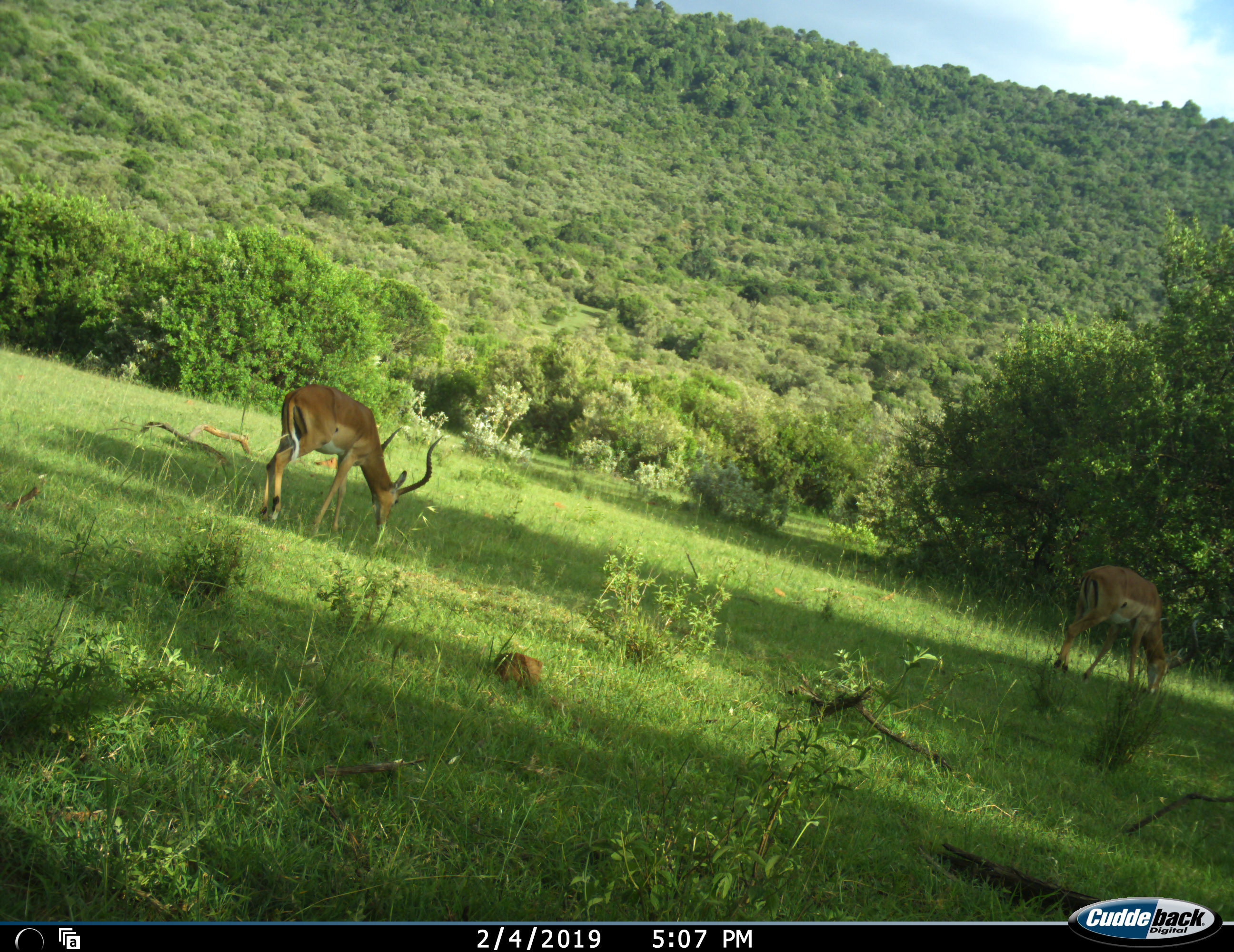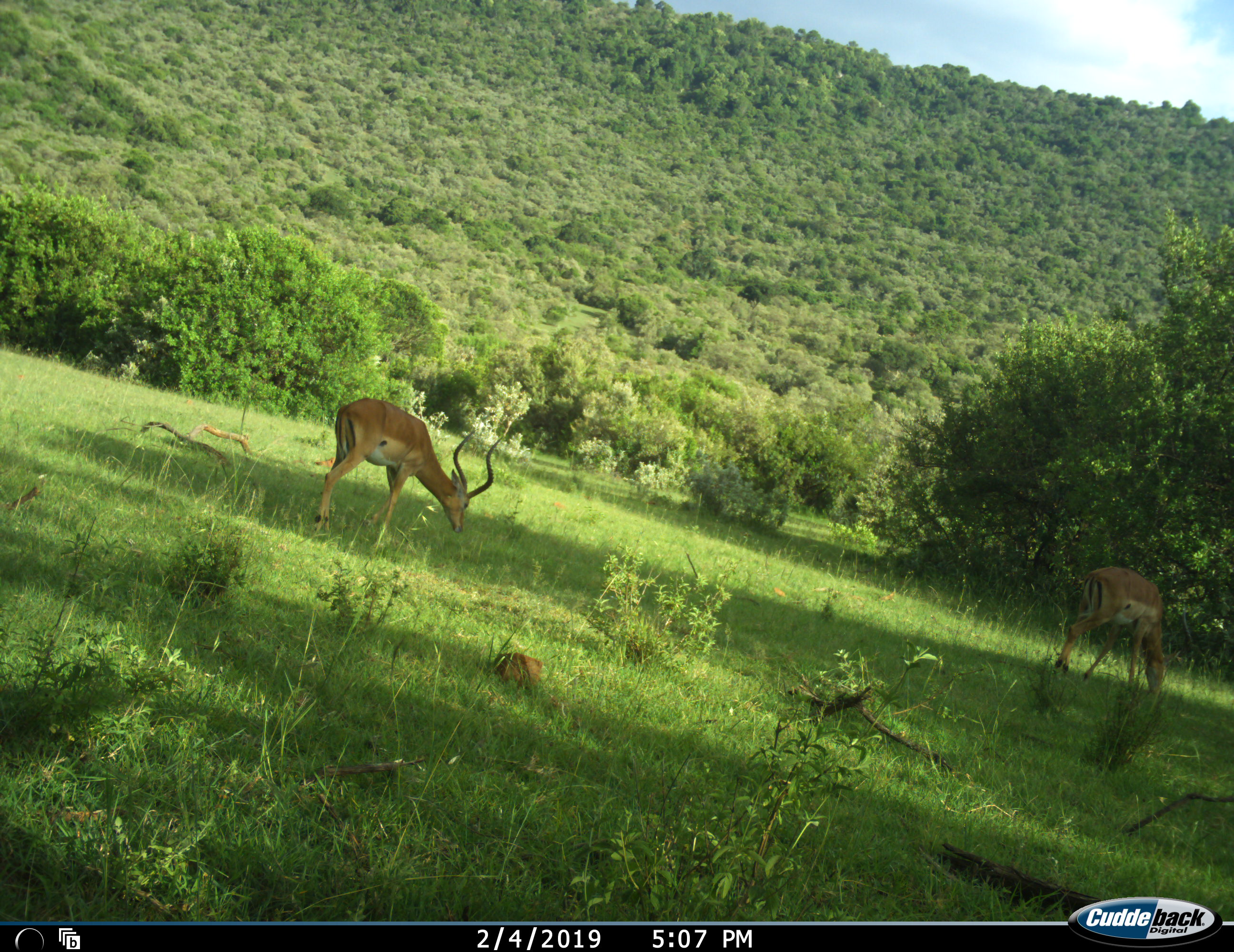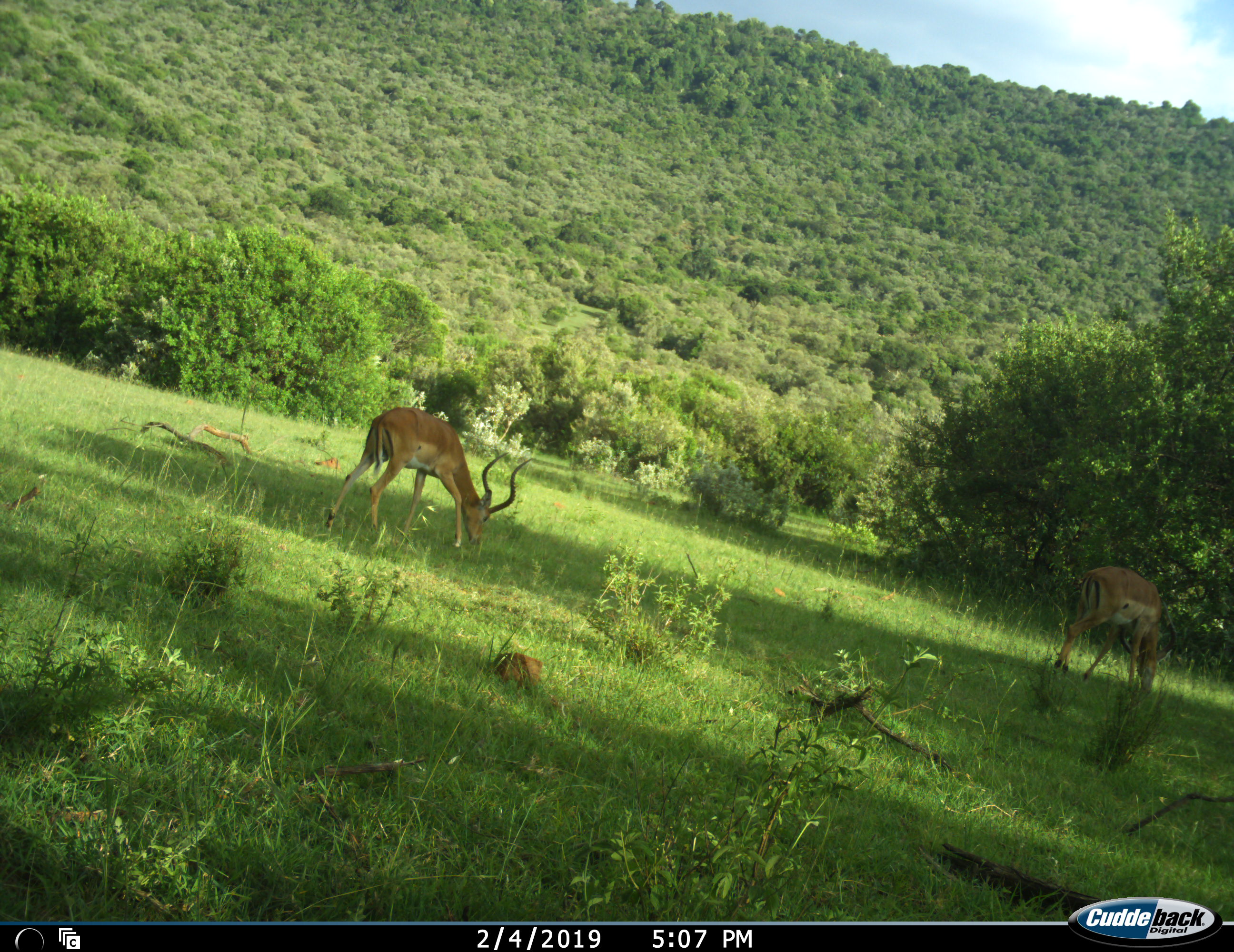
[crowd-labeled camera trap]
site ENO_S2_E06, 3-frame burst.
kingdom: Animalia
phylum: Chordata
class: Mammalia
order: Artiodactyla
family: Bovidae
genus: Aepyceros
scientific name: Aepyceros melampus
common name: impala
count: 2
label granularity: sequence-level